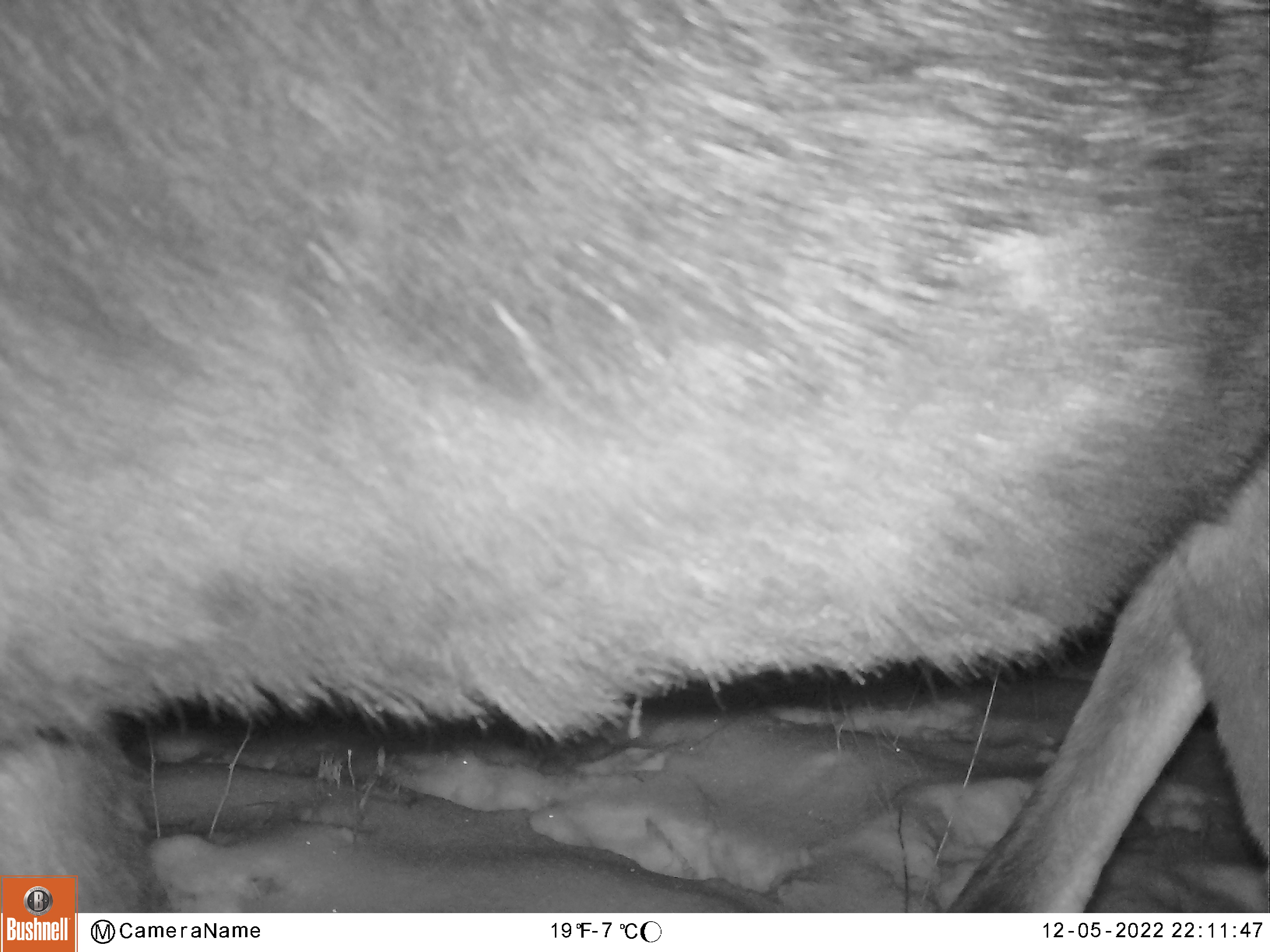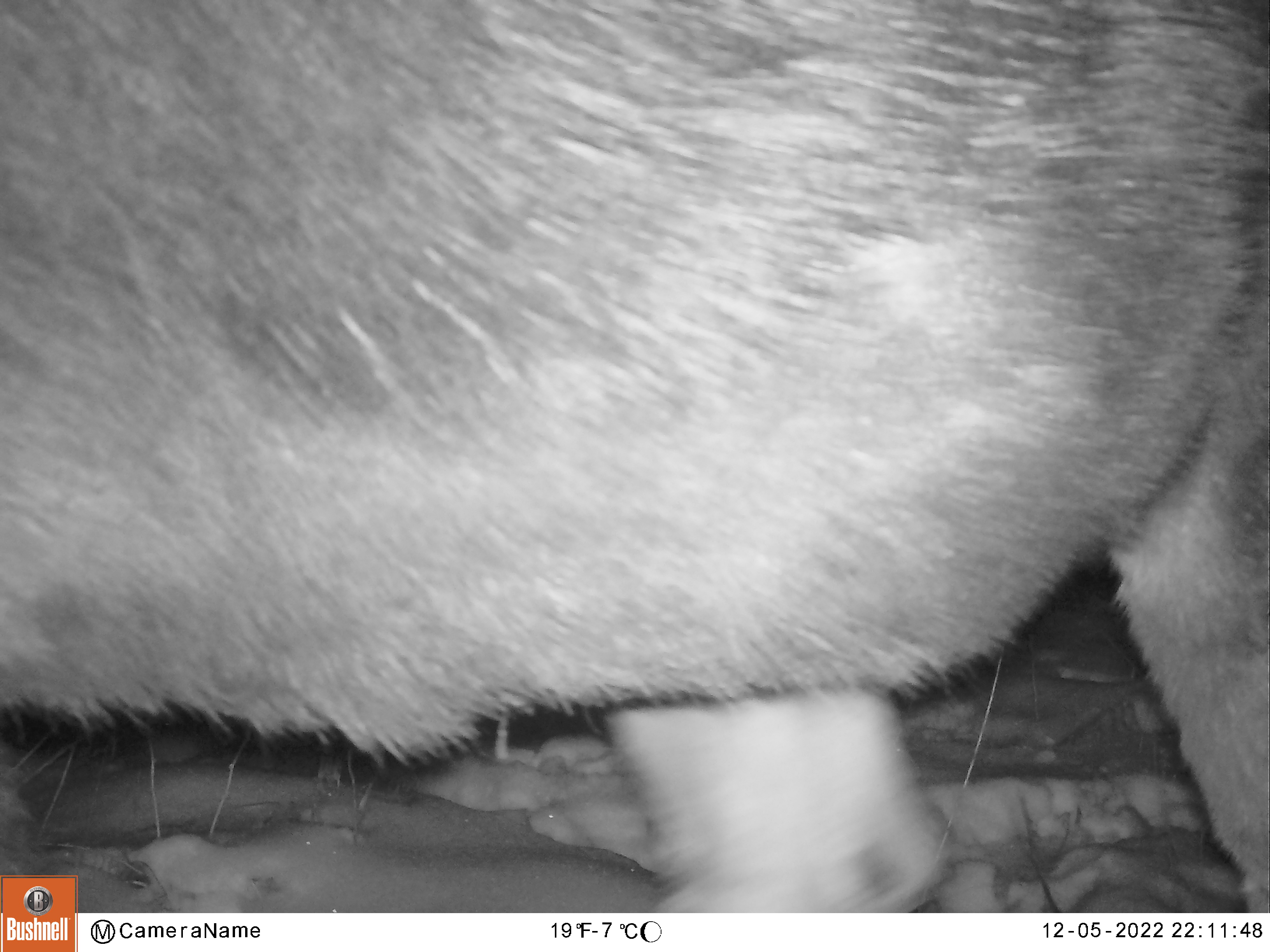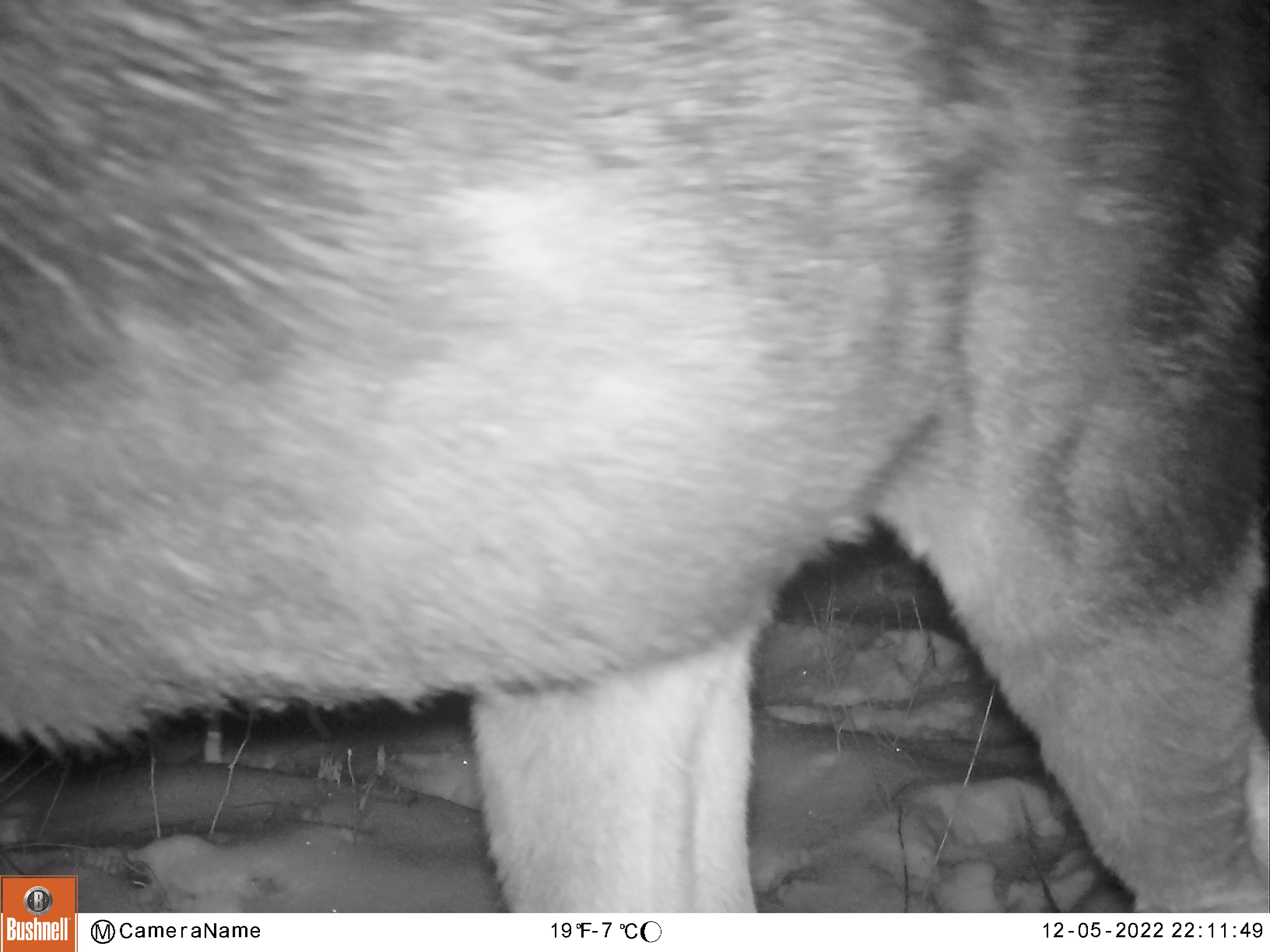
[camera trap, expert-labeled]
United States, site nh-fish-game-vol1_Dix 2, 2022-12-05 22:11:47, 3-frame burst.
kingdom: Animalia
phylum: Chordata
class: Mammalia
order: Artiodactyla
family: Cervidae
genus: Alces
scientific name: Alces alces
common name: moose